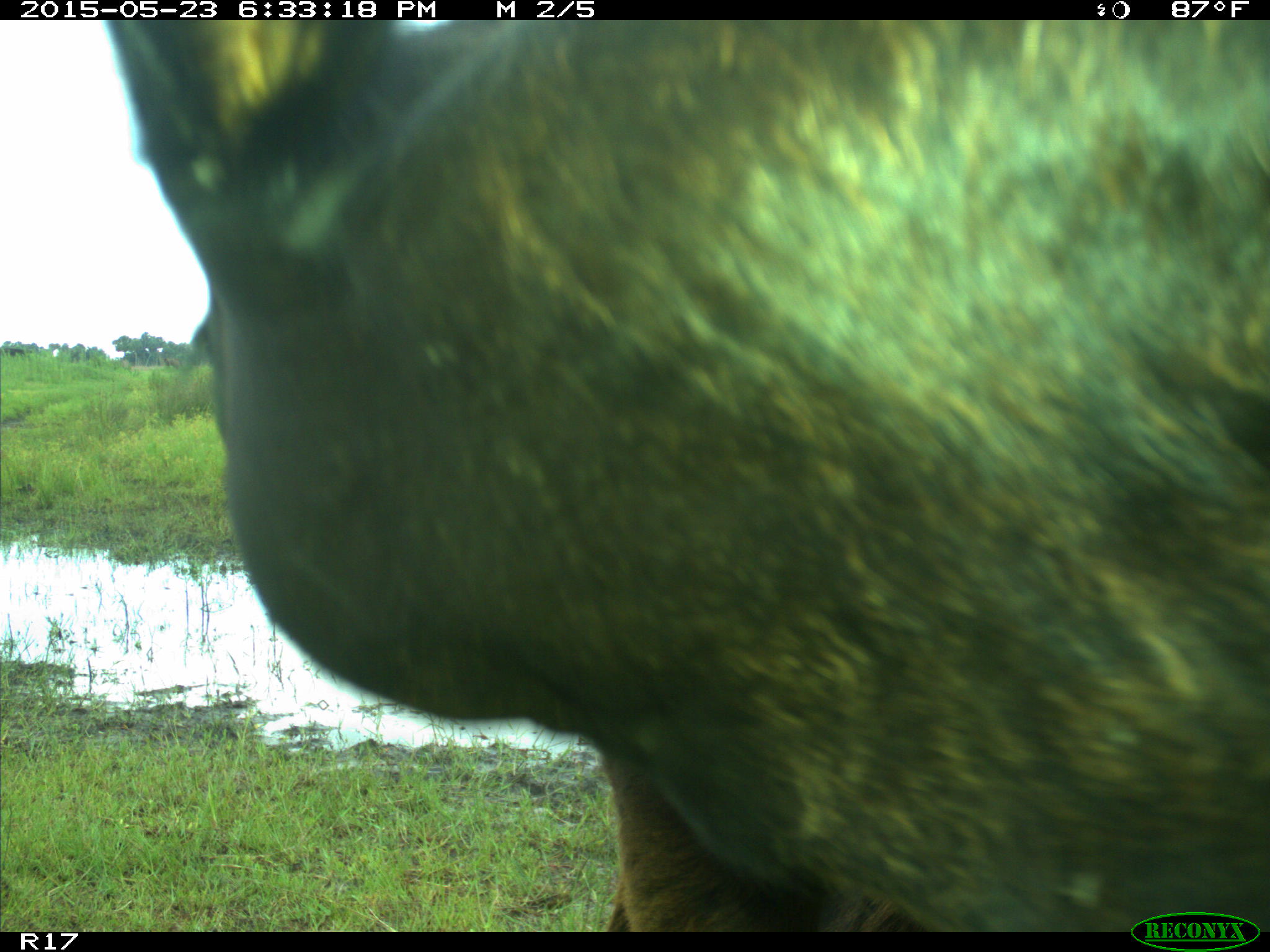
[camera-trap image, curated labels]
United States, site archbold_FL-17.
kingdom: Animalia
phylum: Chordata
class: Mammalia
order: Artiodactyla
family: Bovidae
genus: Bos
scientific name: Bos taurus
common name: domestic cow